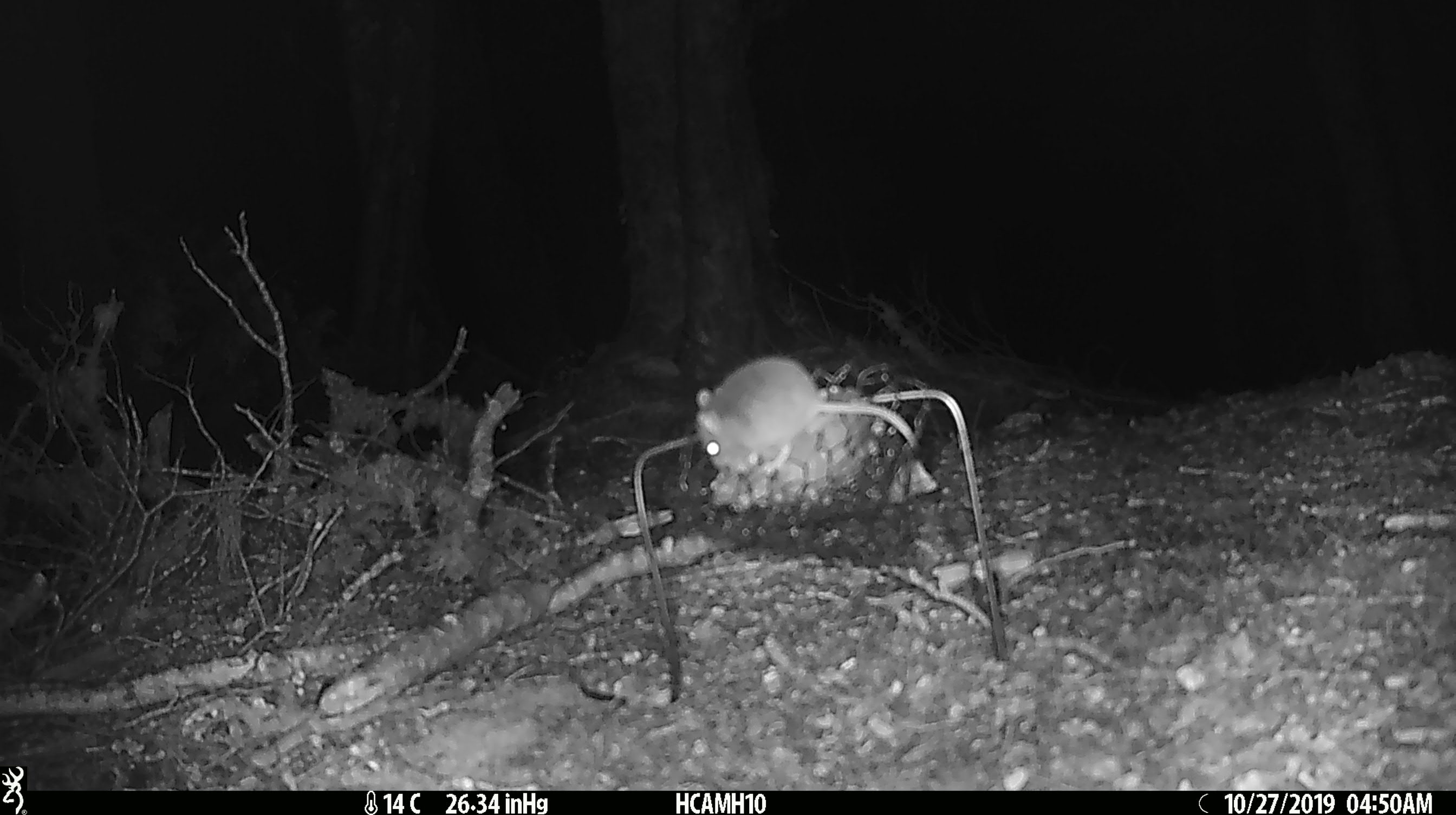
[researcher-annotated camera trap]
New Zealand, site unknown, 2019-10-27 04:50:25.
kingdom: Animalia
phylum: Chordata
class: Mammalia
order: Rodentia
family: Muridae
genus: Mus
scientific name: Mus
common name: mouse